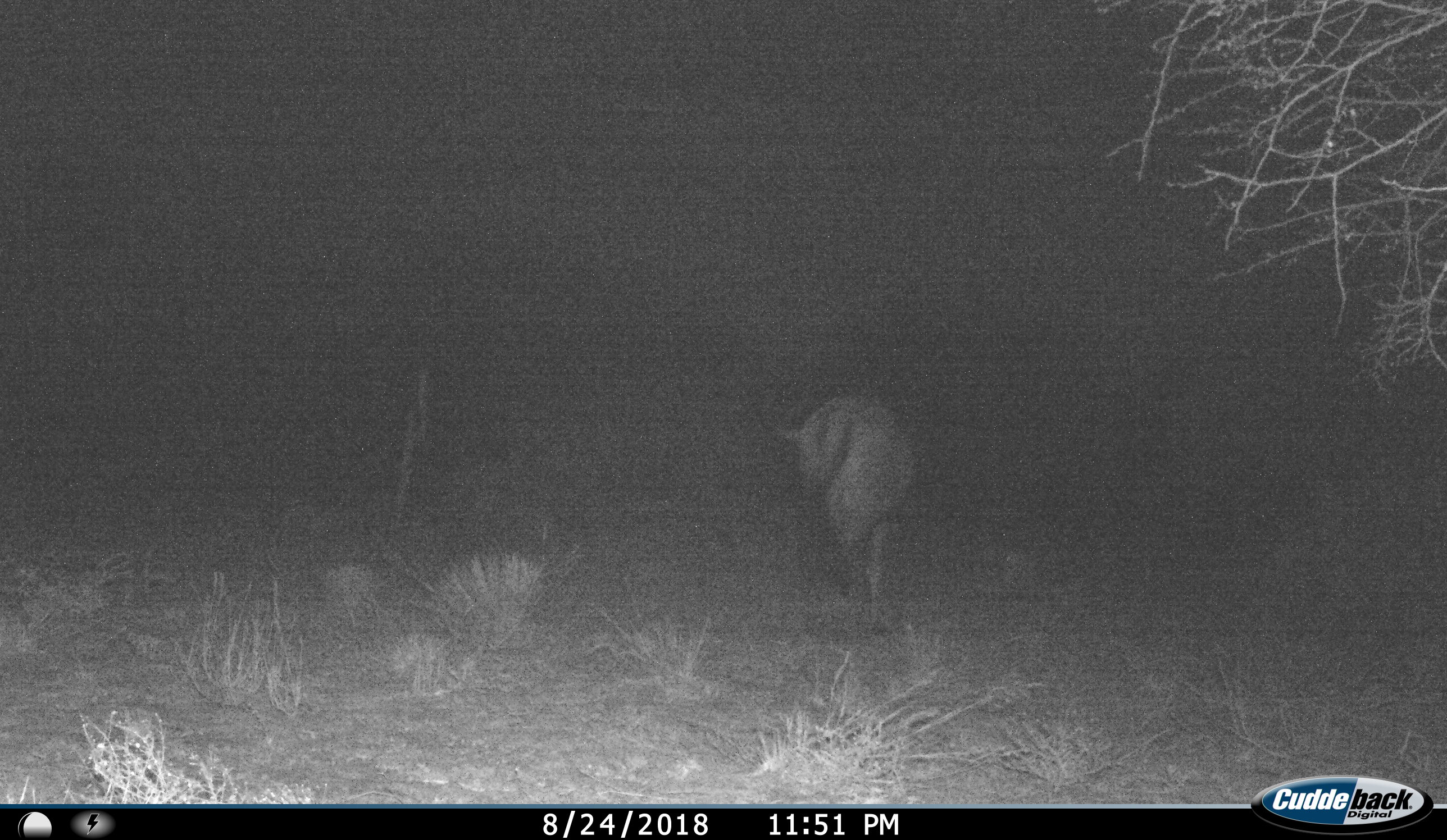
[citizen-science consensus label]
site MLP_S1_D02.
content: unidentified animal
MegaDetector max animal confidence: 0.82